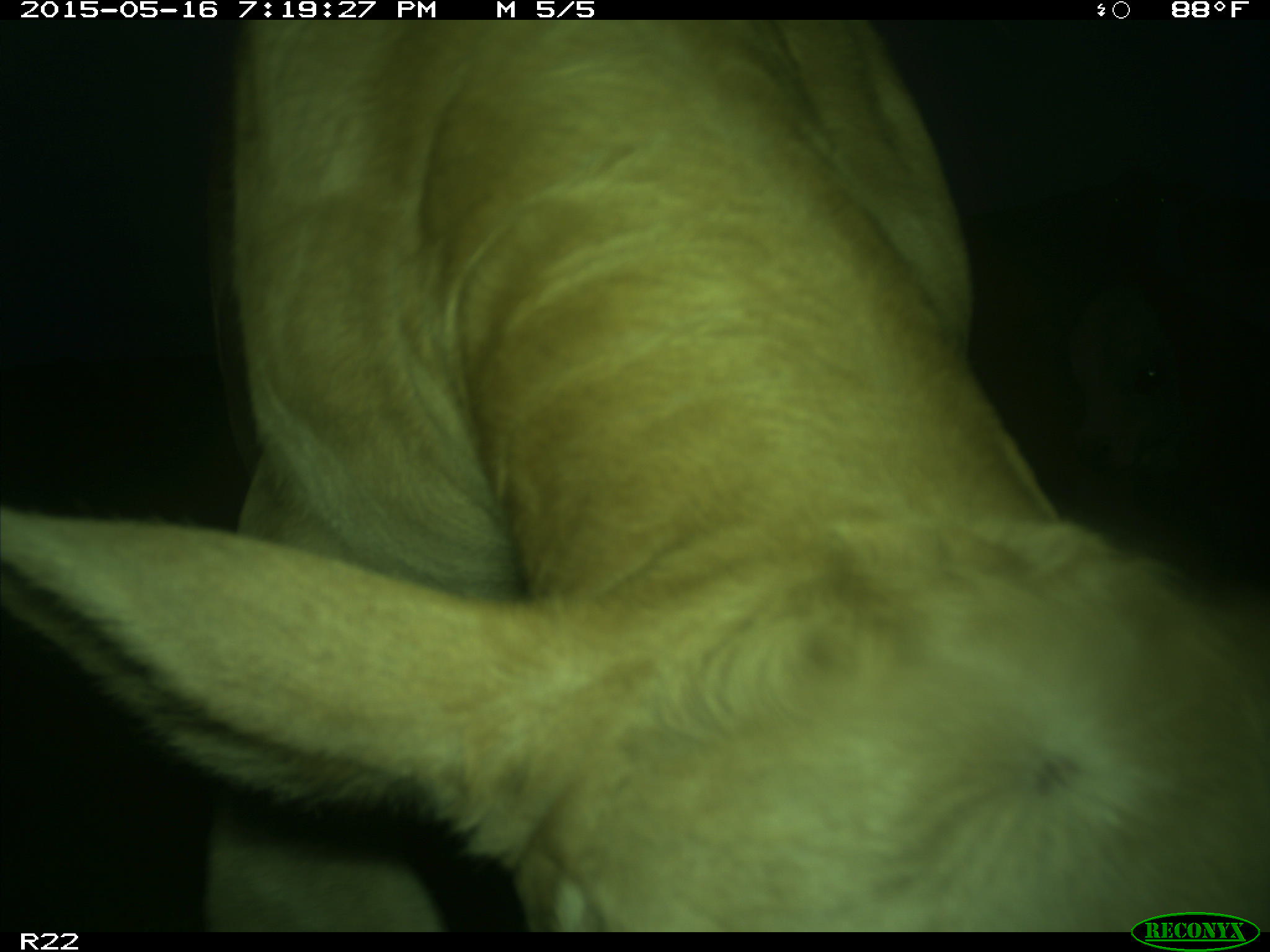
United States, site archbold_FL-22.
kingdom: Animalia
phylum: Chordata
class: Mammalia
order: Artiodactyla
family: Bovidae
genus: Bos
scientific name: Bos taurus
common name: domestic cow